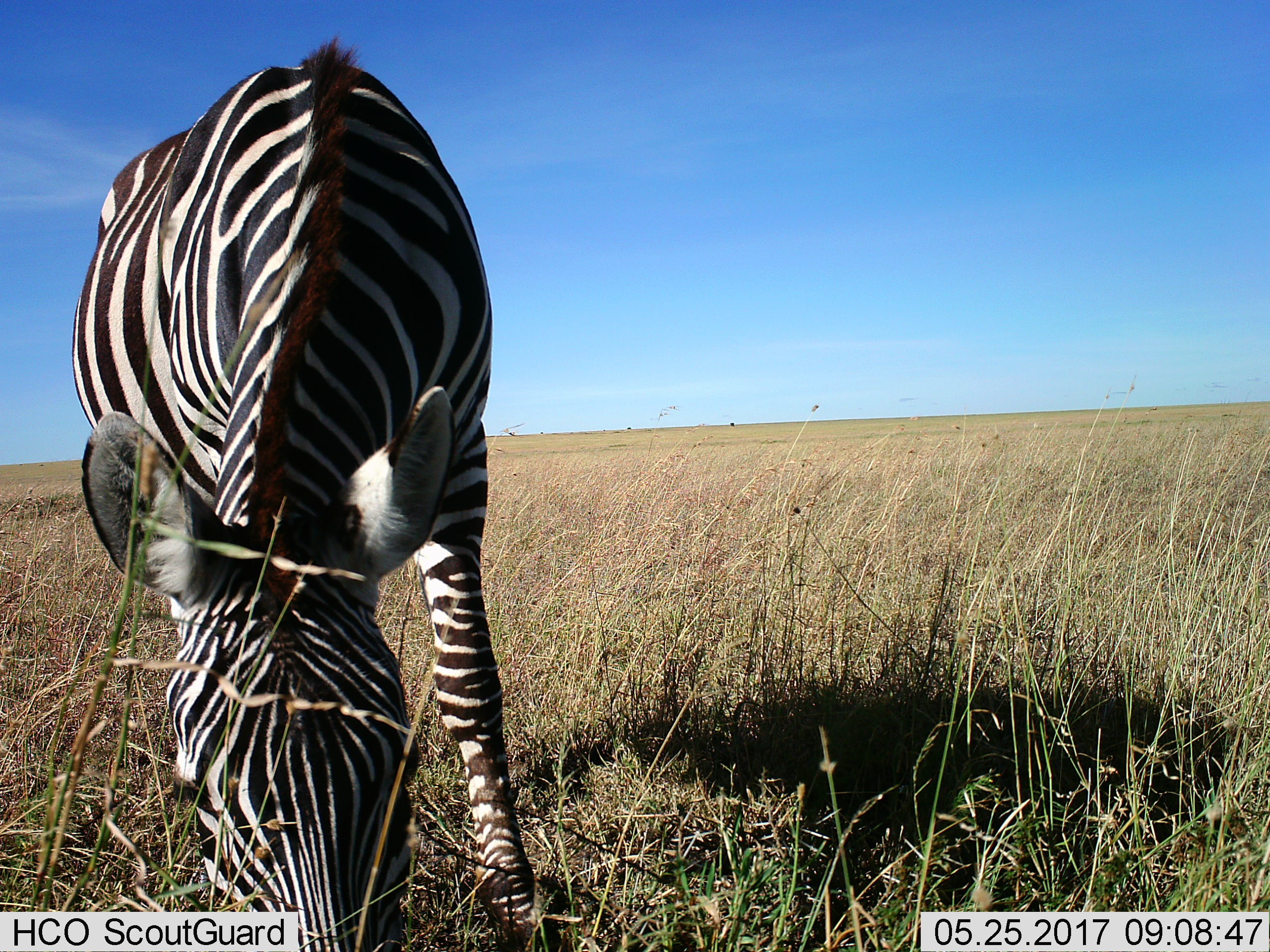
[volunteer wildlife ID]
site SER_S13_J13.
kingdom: Animalia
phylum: Chordata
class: Mammalia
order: Perissodactyla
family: Equidae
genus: Equus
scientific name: Equus quagga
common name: plains zebra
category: zebraplains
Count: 1.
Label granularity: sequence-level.